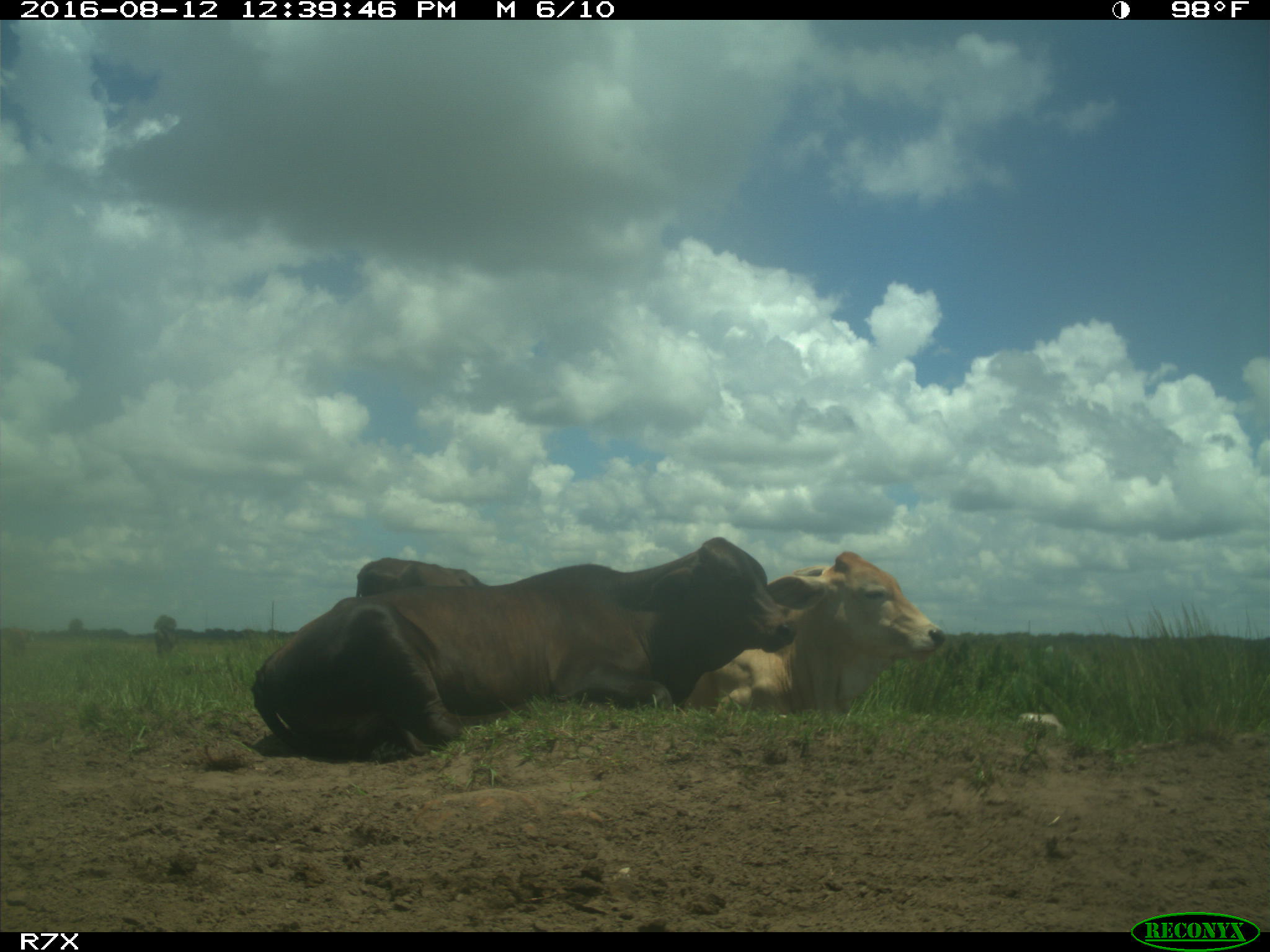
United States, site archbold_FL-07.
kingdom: Animalia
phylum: Chordata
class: Mammalia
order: Artiodactyla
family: Bovidae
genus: Bos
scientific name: Bos taurus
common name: domestic cow